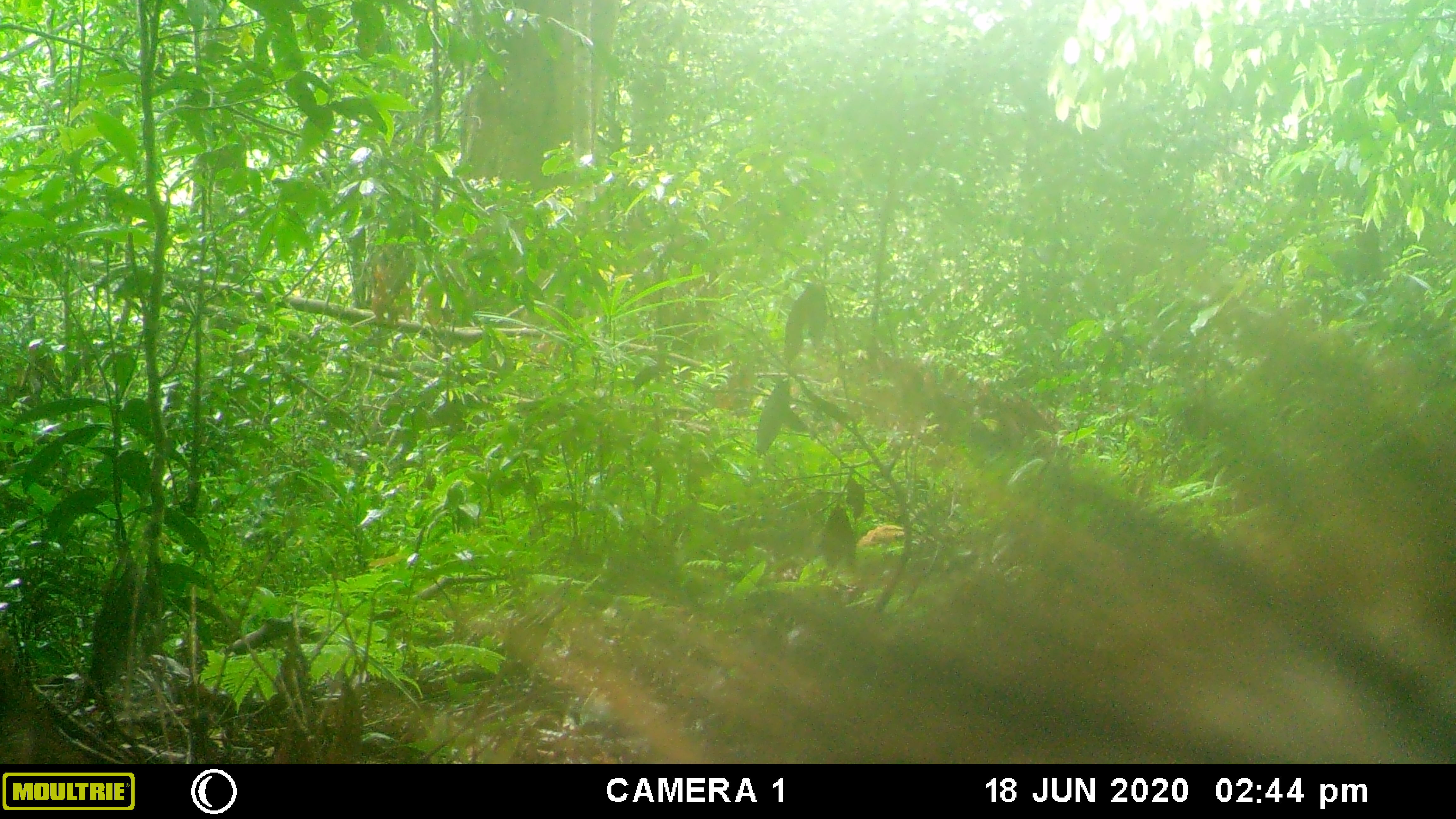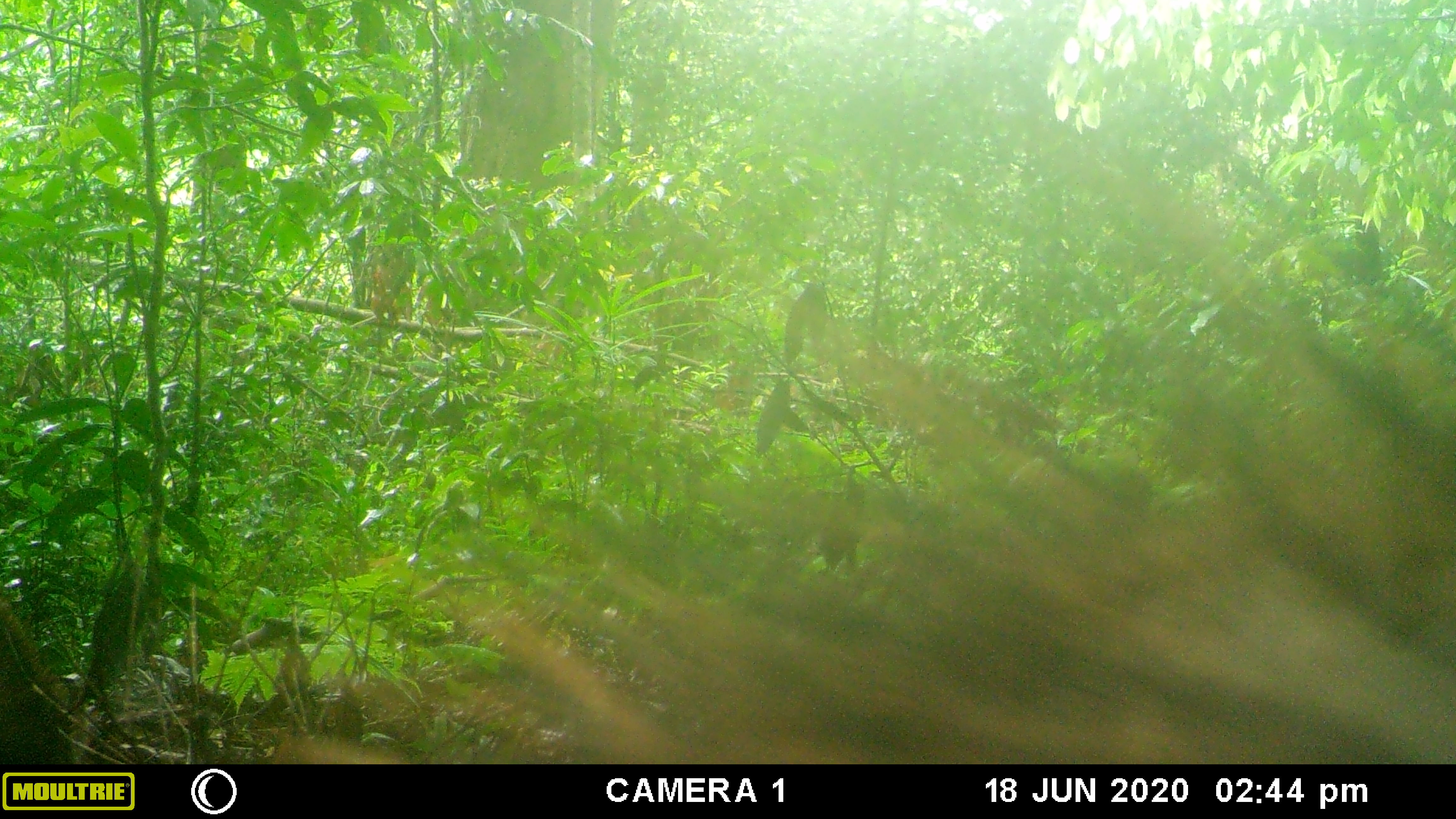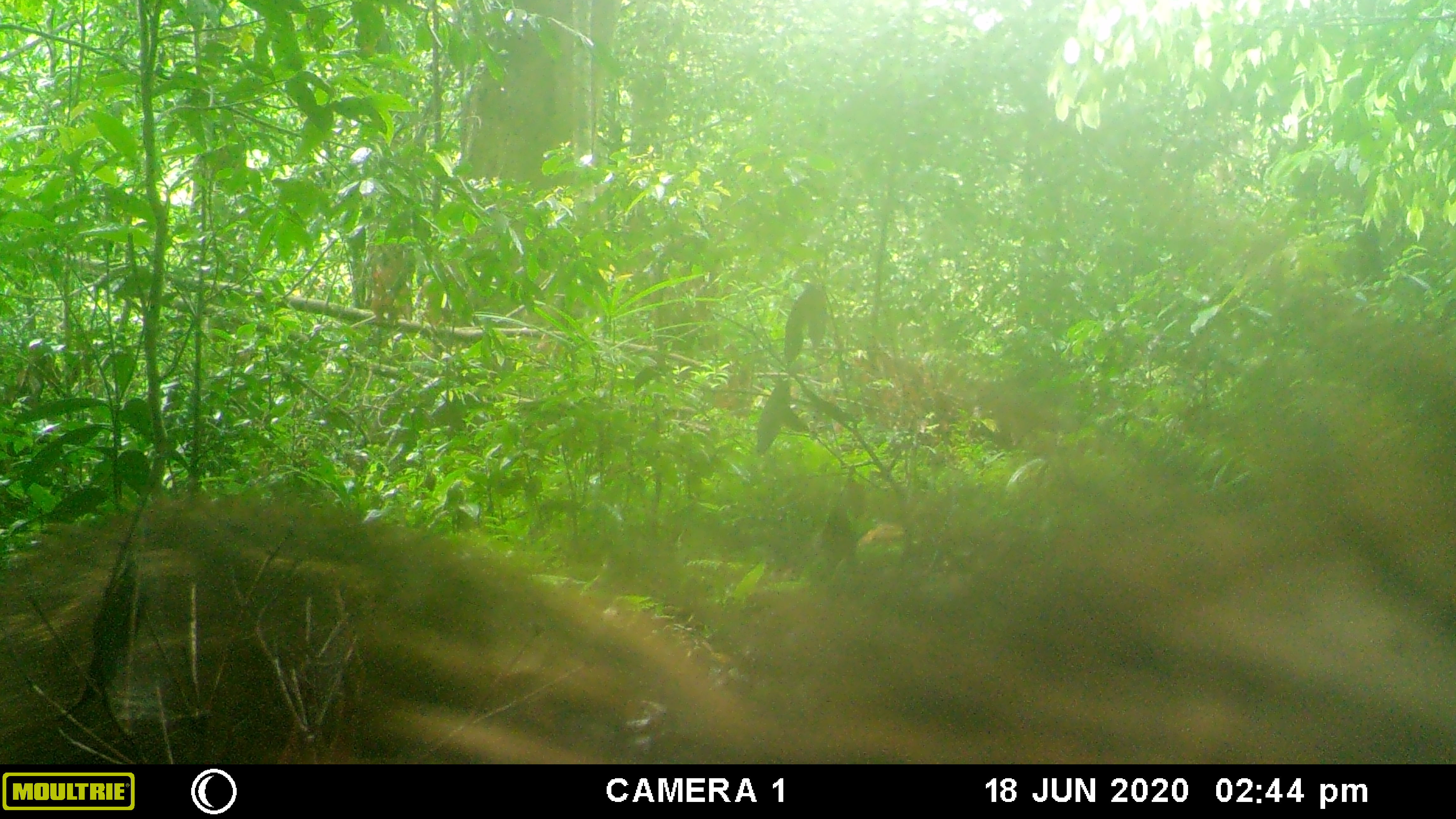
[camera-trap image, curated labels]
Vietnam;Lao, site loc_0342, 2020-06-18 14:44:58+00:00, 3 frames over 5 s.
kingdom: Animalia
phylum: Chordata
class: Mammalia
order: Artiodactyla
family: Suidae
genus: Sus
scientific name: Sus scrofa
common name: eurasian wild pig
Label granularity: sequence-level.